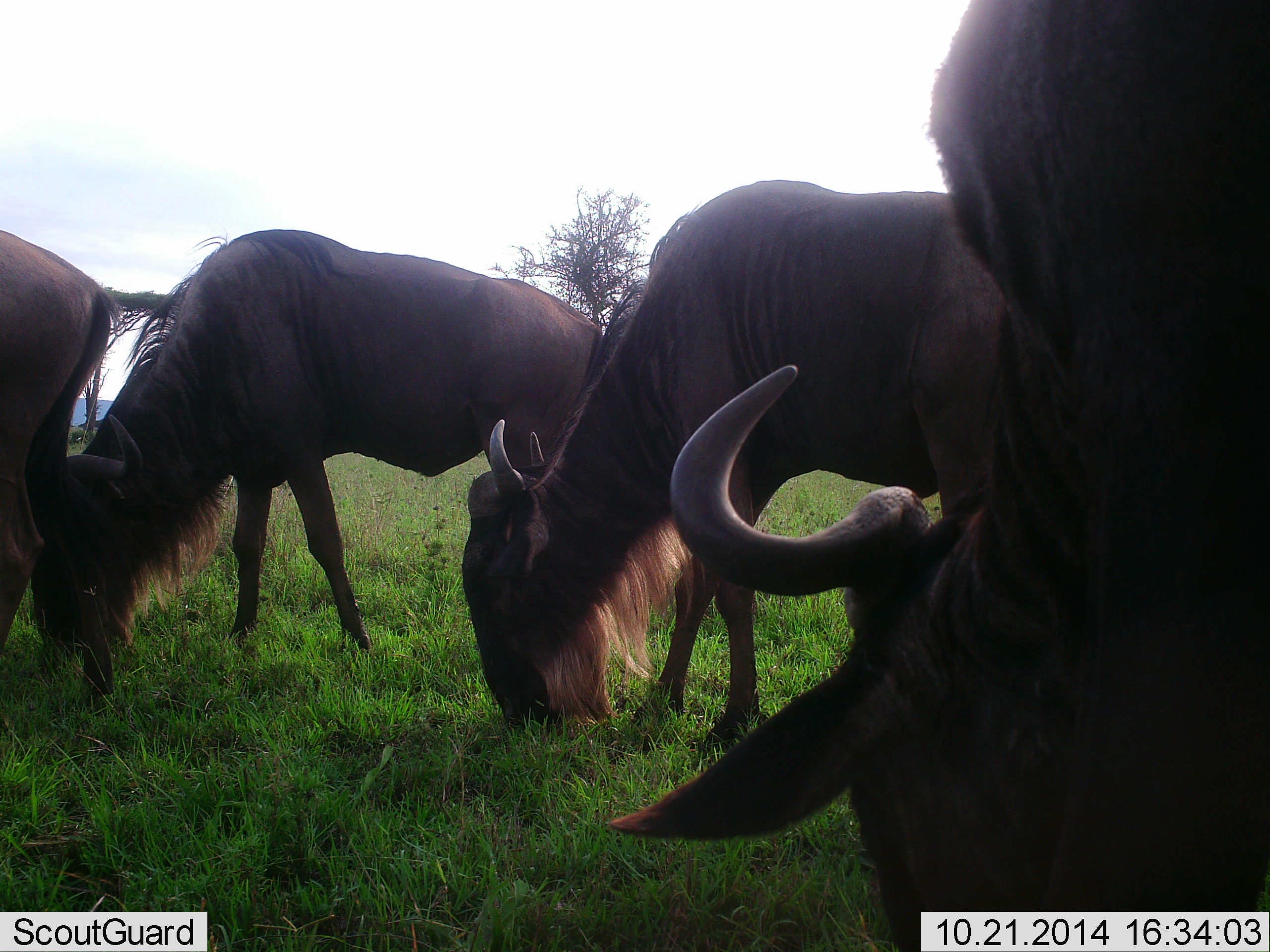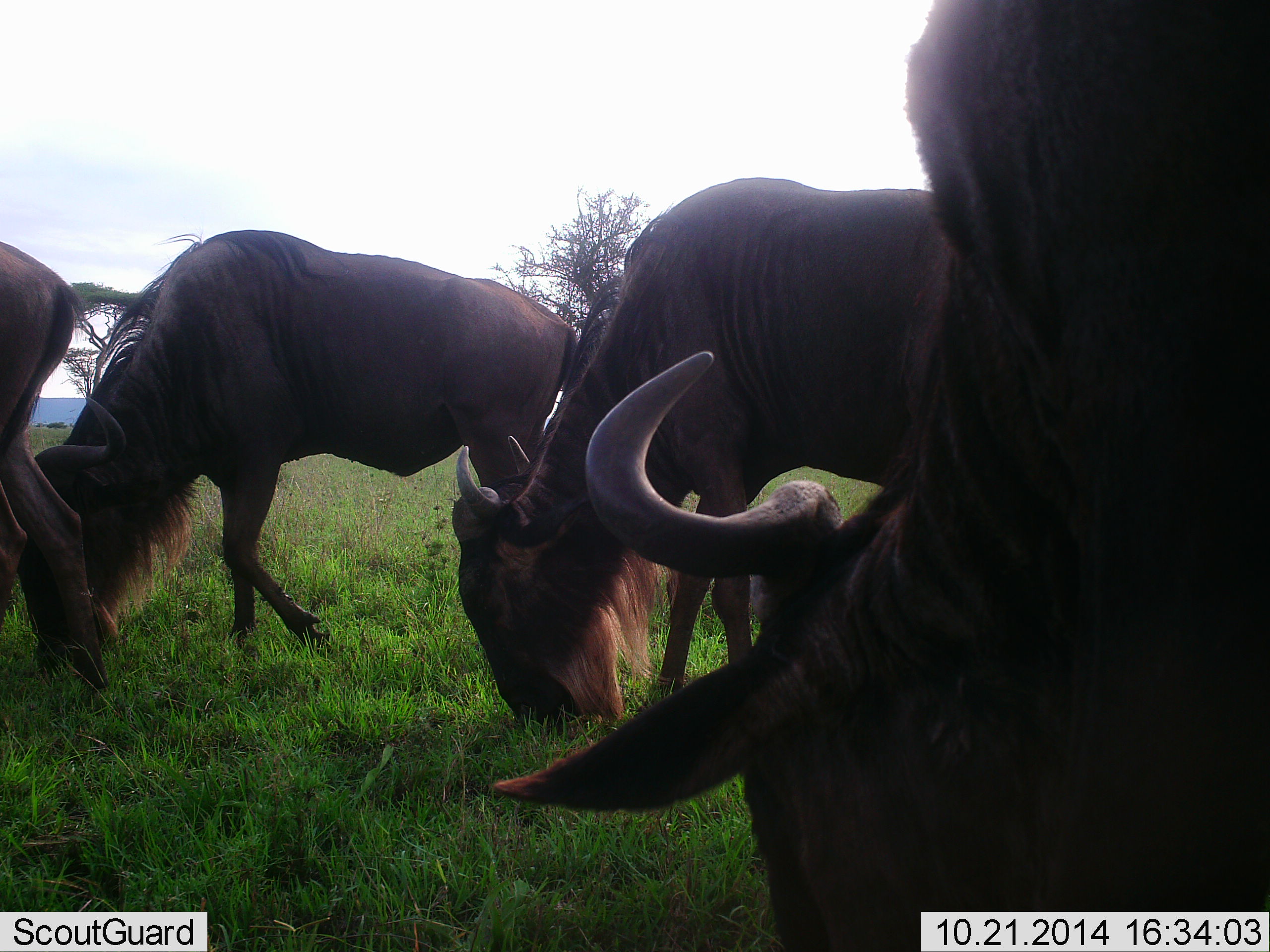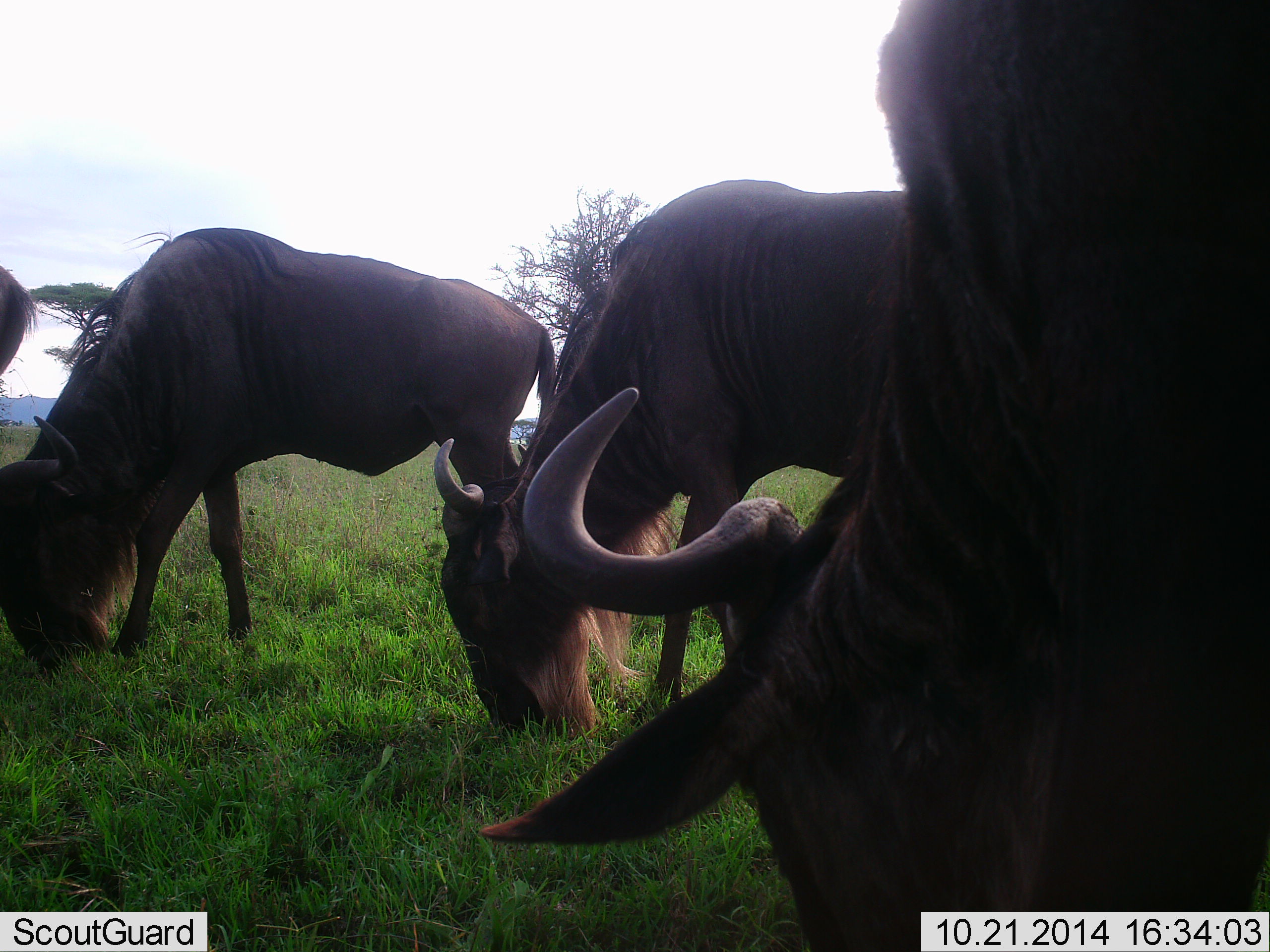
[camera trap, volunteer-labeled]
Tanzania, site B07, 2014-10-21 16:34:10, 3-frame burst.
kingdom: Animalia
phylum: Chordata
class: Mammalia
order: Artiodactyla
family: Bovidae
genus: Connochaetes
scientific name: Connochaetes taurinus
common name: blue wildebeest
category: wildebeest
Wildebeest (blue wildebeest) (Connochaetes taurinus), count 4. Behavior (volunteer vote fractions): standing 20%, resting 0%, moving 50%, interacting 0%. Young present (vote fraction): 0%. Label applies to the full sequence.